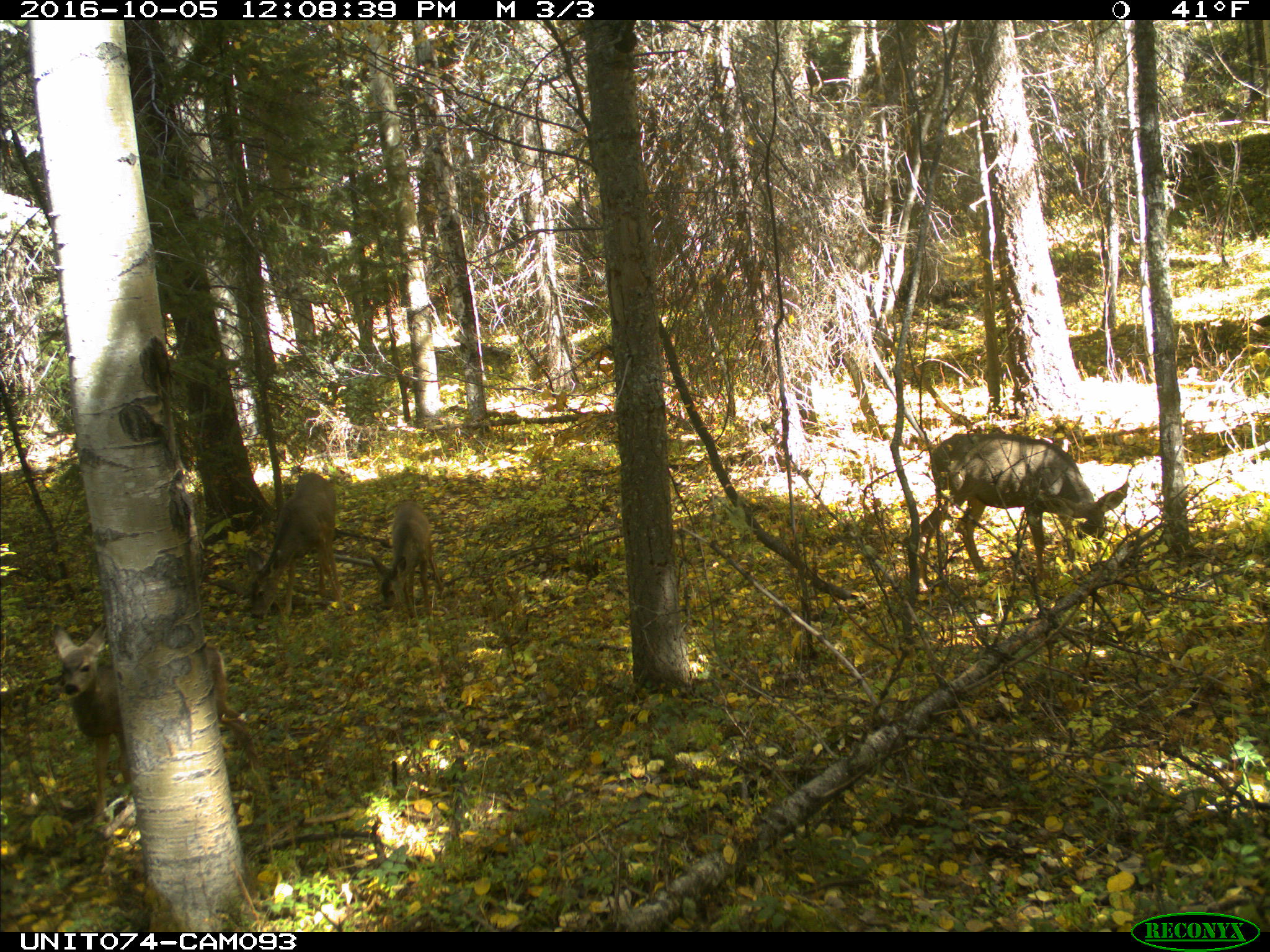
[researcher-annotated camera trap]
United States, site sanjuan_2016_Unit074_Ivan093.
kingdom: Animalia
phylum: Chordata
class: Mammalia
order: Artiodactyla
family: Cervidae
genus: Odocoileus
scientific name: Odocoileus hemionus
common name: mule deer